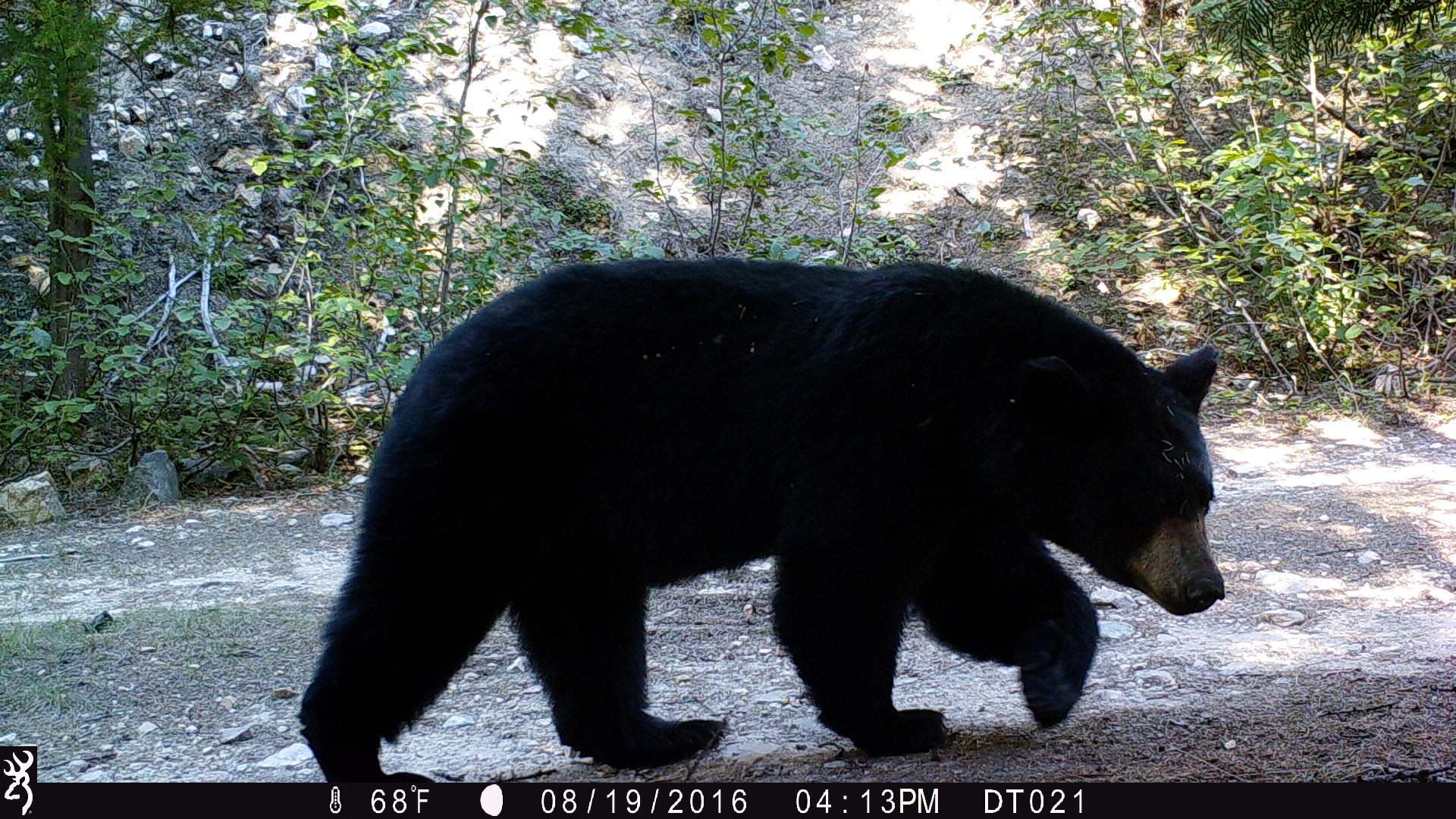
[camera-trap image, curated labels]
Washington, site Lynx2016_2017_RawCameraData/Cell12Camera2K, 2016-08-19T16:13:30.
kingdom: Animalia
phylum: Chordata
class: Mammalia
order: Carnivora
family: Ursidae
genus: Ursus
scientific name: Ursus americanus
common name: american black bear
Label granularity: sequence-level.